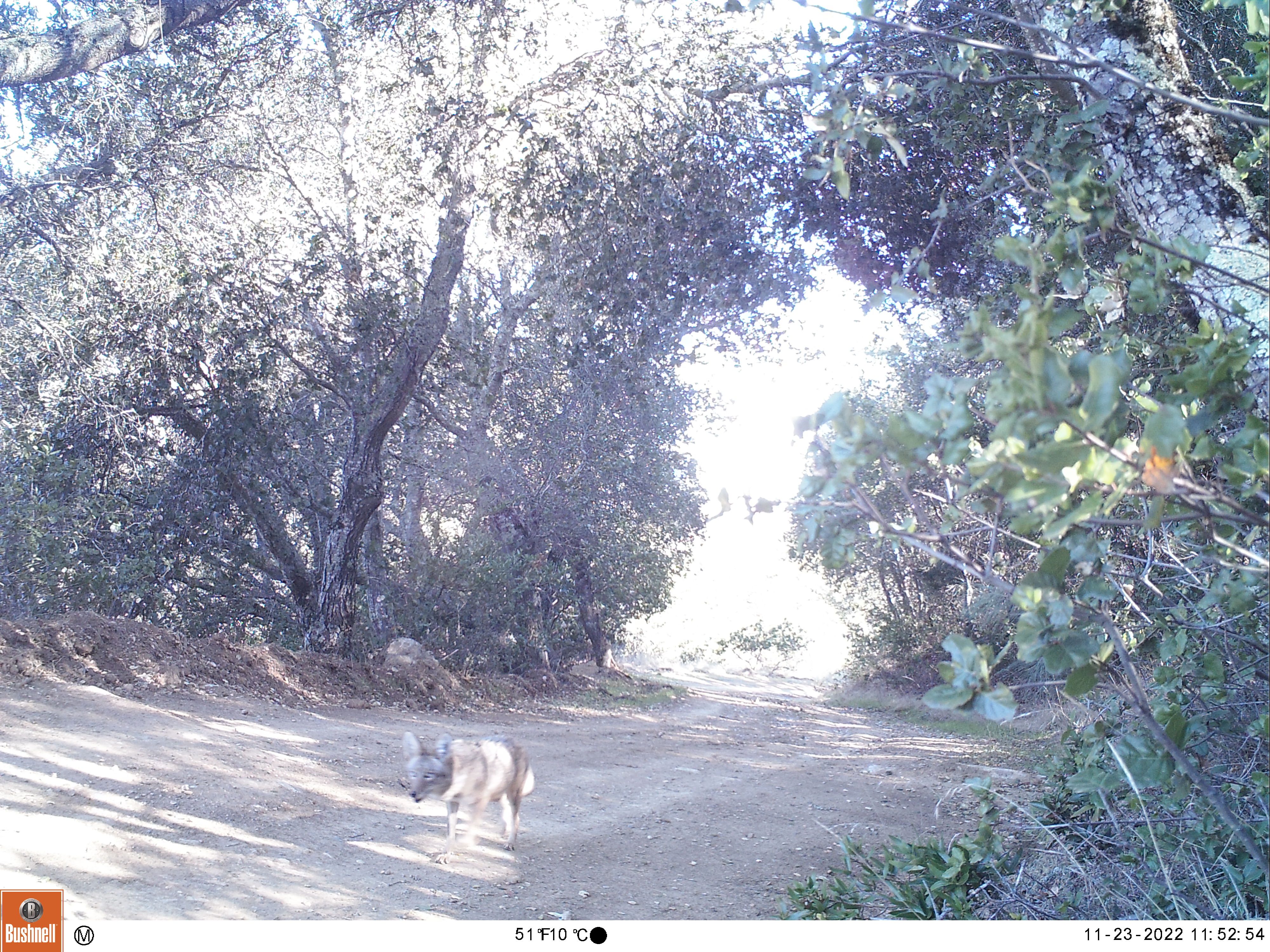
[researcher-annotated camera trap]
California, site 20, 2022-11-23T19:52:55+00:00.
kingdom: Animalia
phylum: Chordata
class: Mammalia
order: Carnivora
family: Canidae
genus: Canis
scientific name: Canis latrans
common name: coyote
Coyote (Canis latrans).